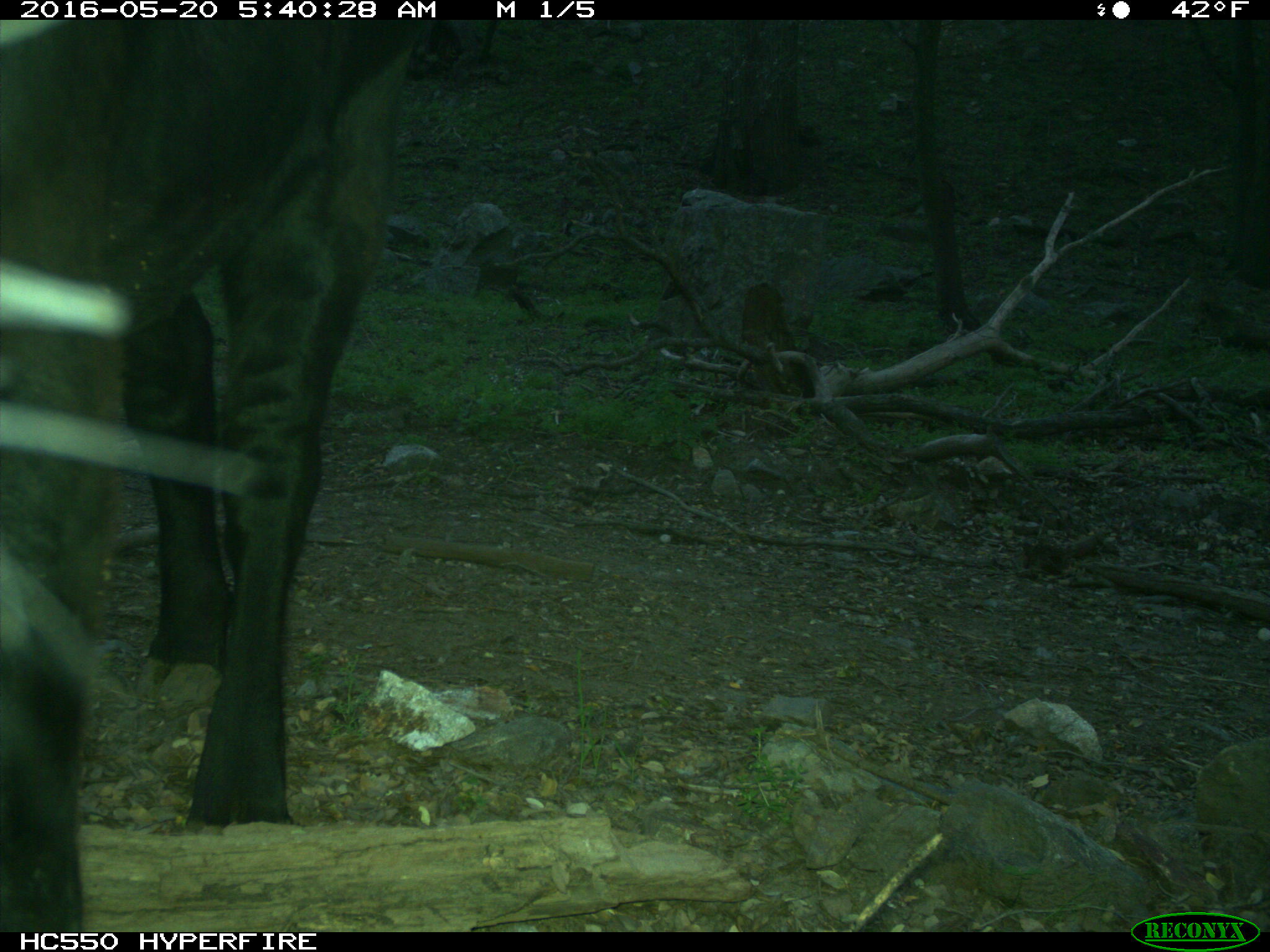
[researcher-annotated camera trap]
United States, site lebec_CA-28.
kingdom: Animalia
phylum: Chordata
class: Mammalia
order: Artiodactyla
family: Bovidae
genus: Bos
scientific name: Bos taurus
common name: domestic cow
Bos taurus (domestic cow).